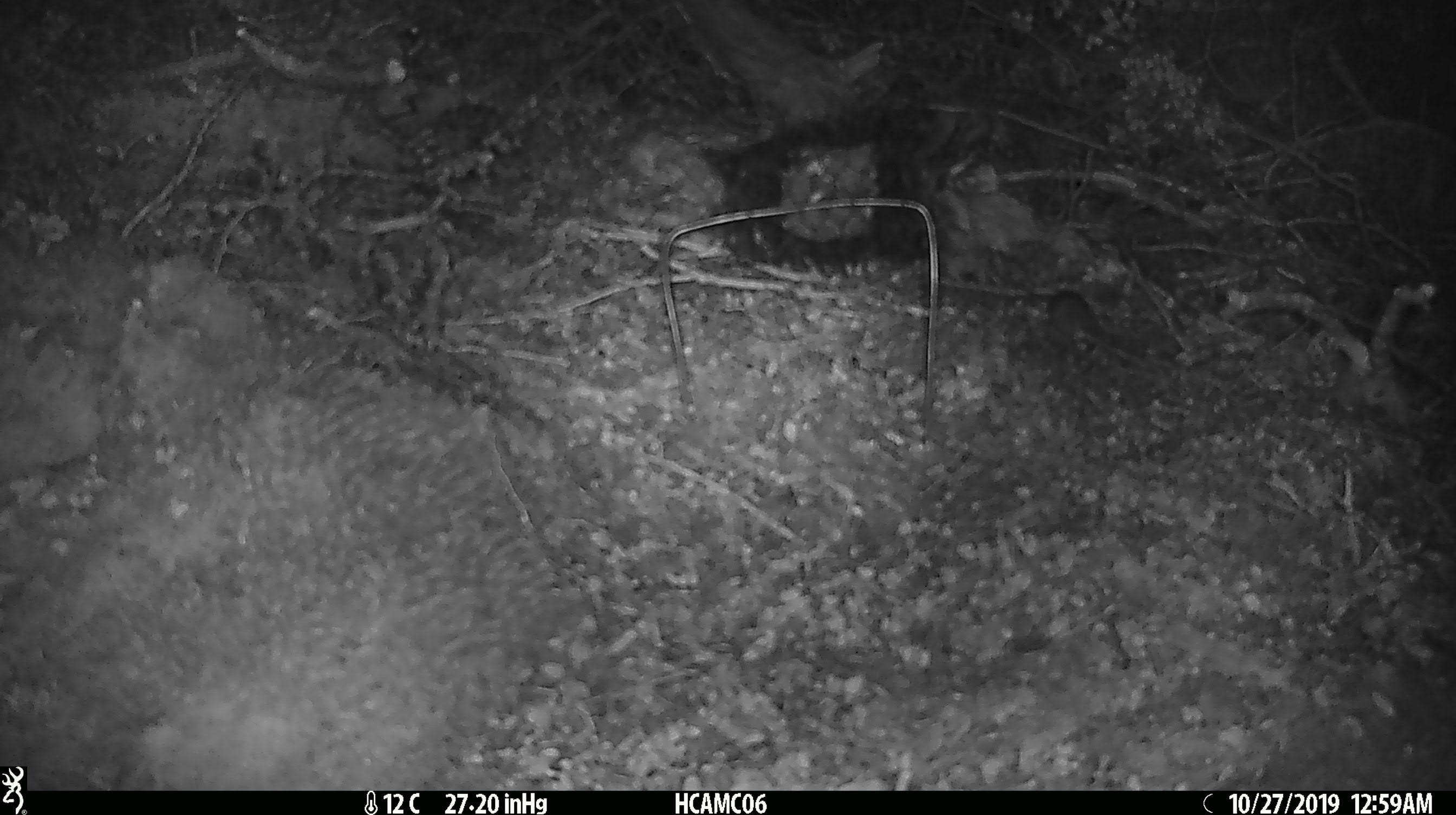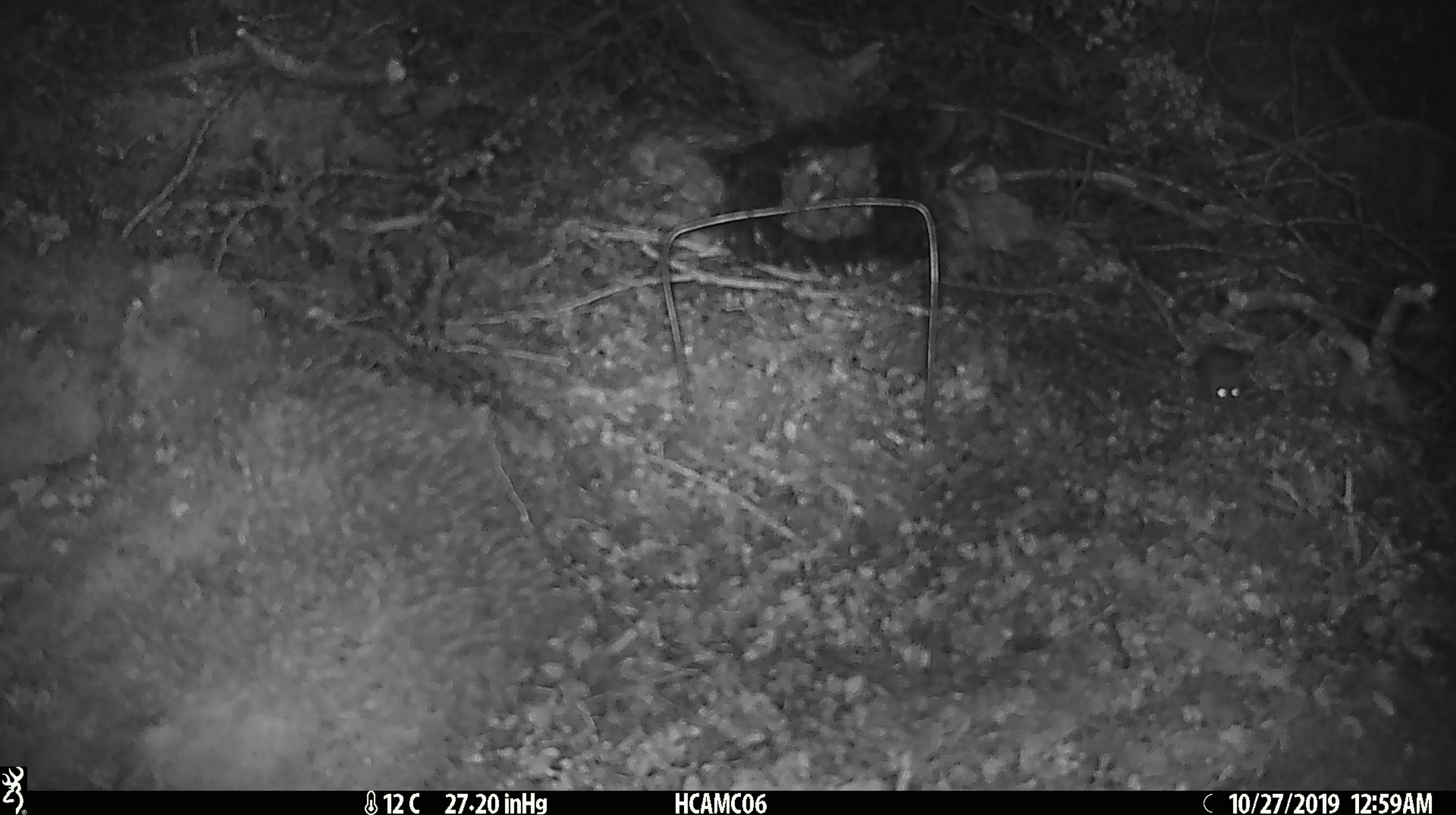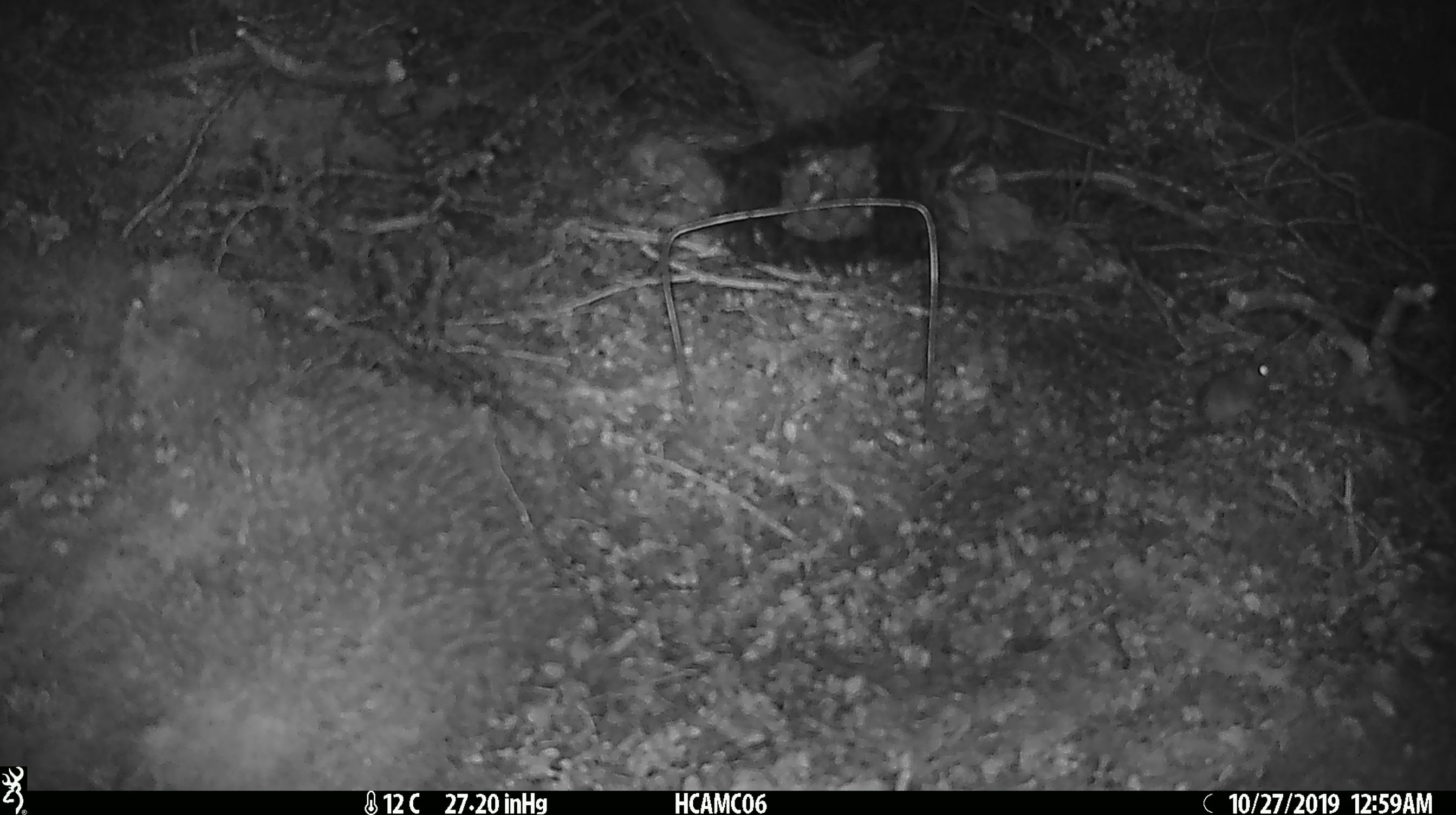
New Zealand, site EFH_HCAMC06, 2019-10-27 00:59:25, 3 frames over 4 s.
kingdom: Animalia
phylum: Chordata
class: Mammalia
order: Rodentia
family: Muridae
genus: Mus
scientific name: Mus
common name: mouse